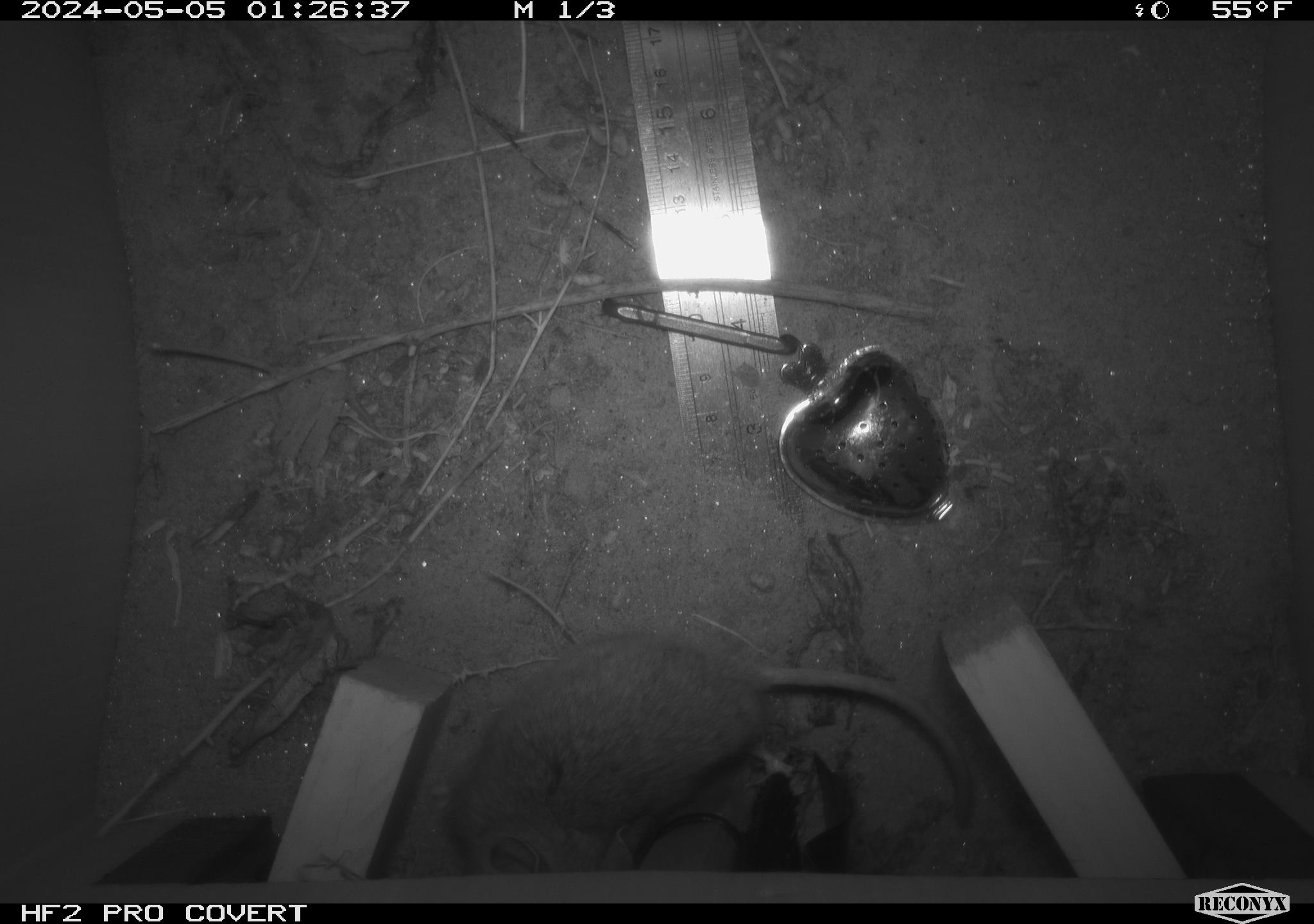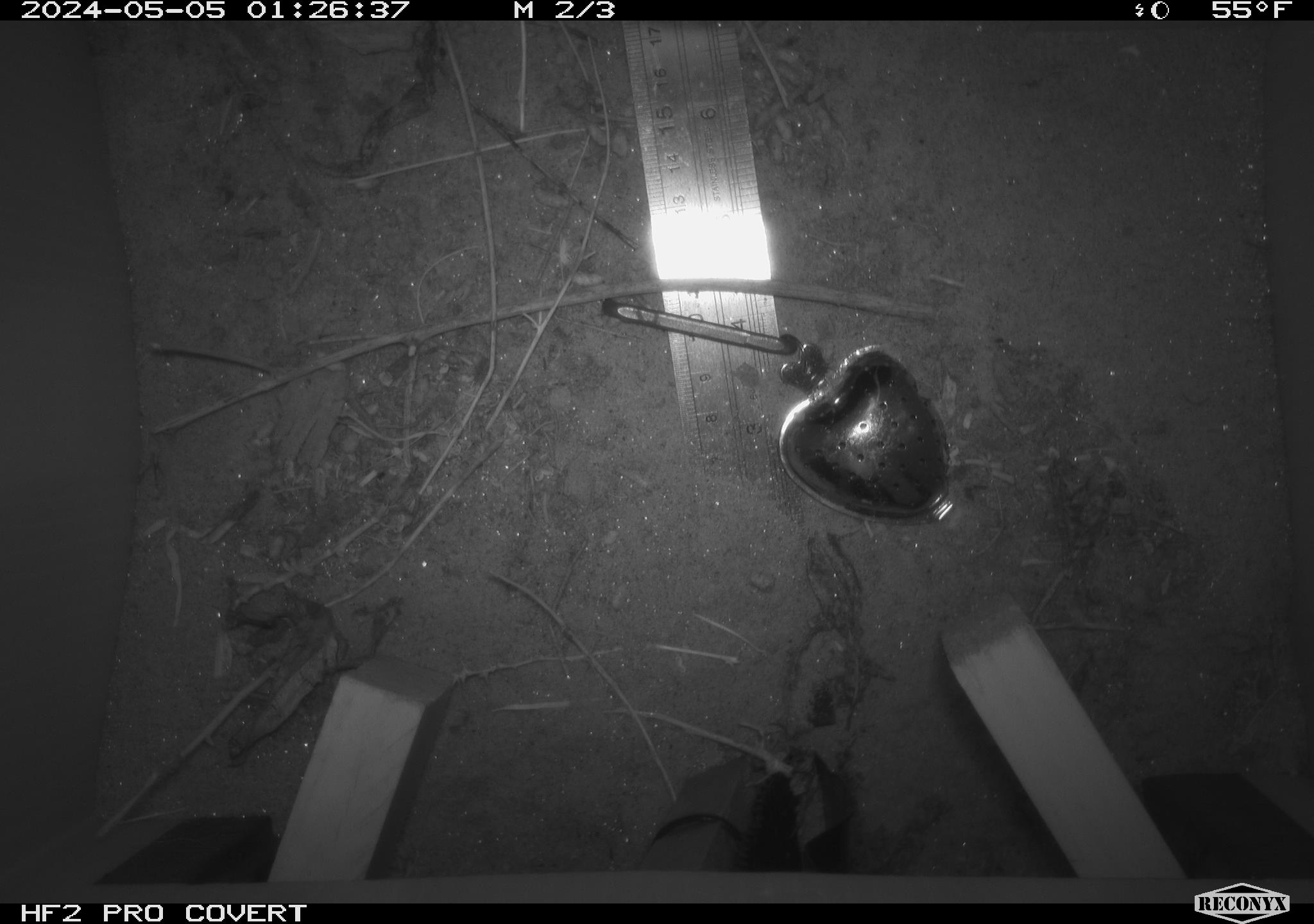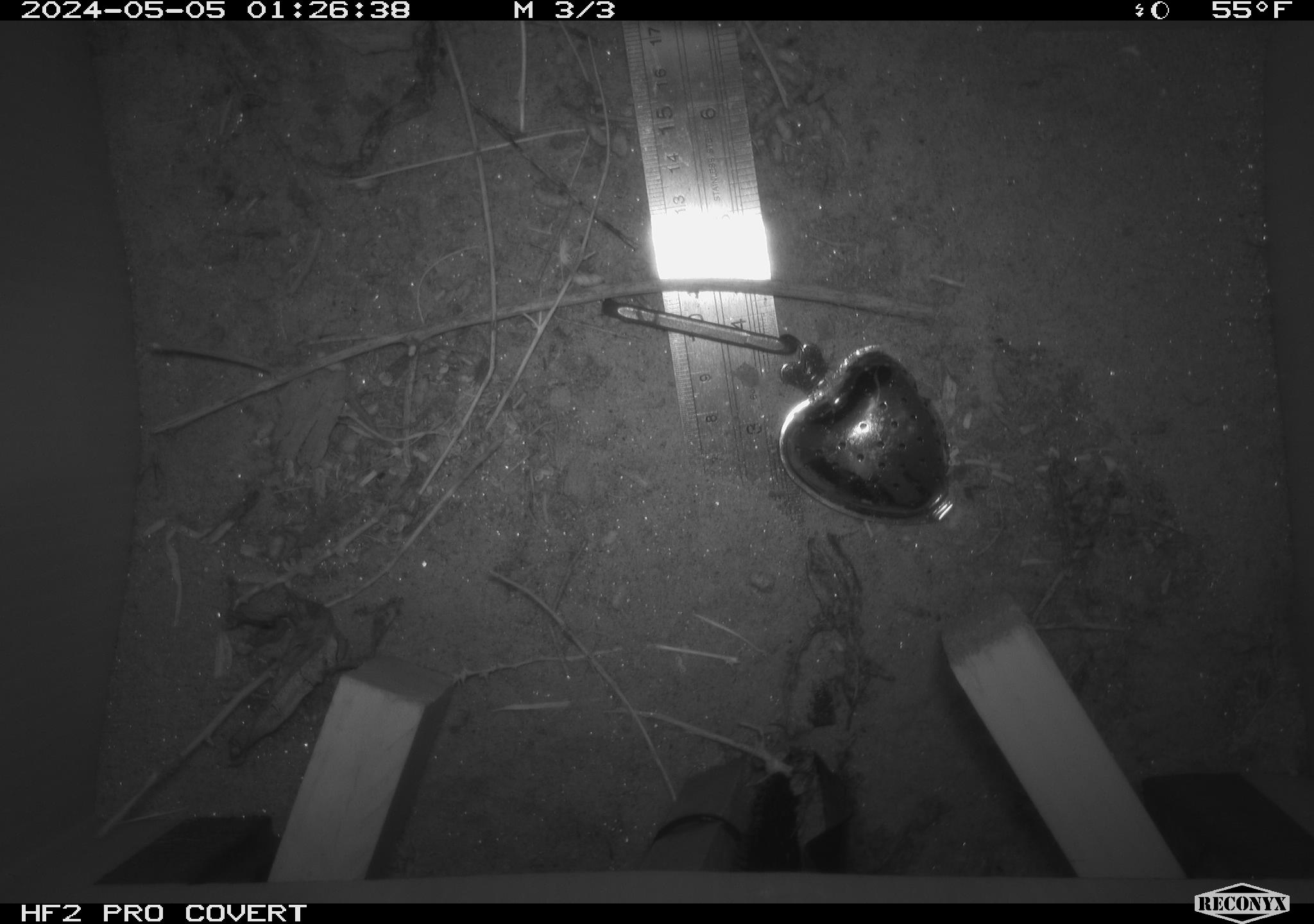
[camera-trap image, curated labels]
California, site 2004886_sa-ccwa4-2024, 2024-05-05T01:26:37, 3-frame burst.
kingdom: Animalia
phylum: Chordata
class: Mammalia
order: Rodentia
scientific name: Rodentia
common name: woodrat or rat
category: woodrat or rat species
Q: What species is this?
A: Woodrat or rat species (woodrat or rat) (Rodentia).